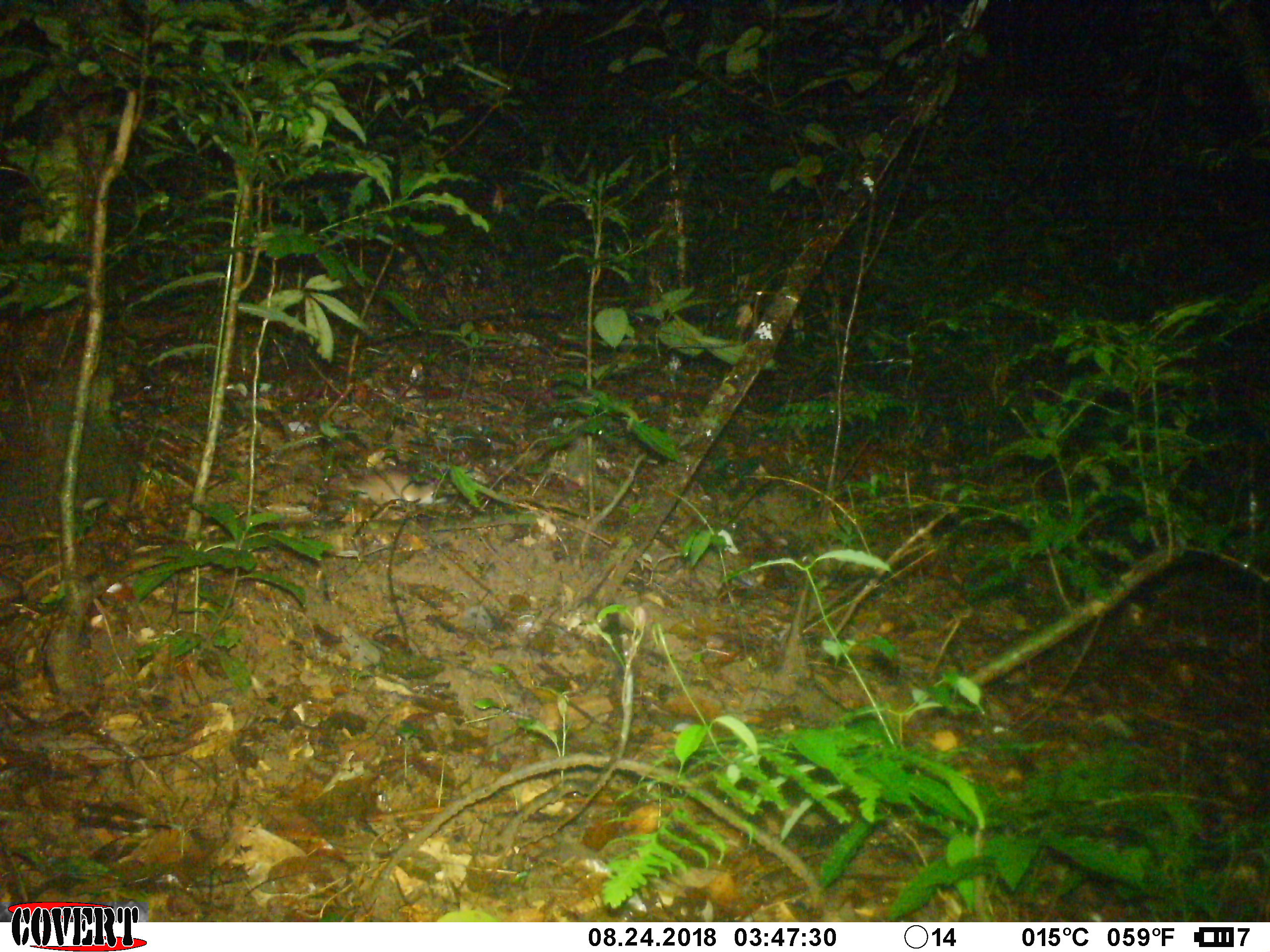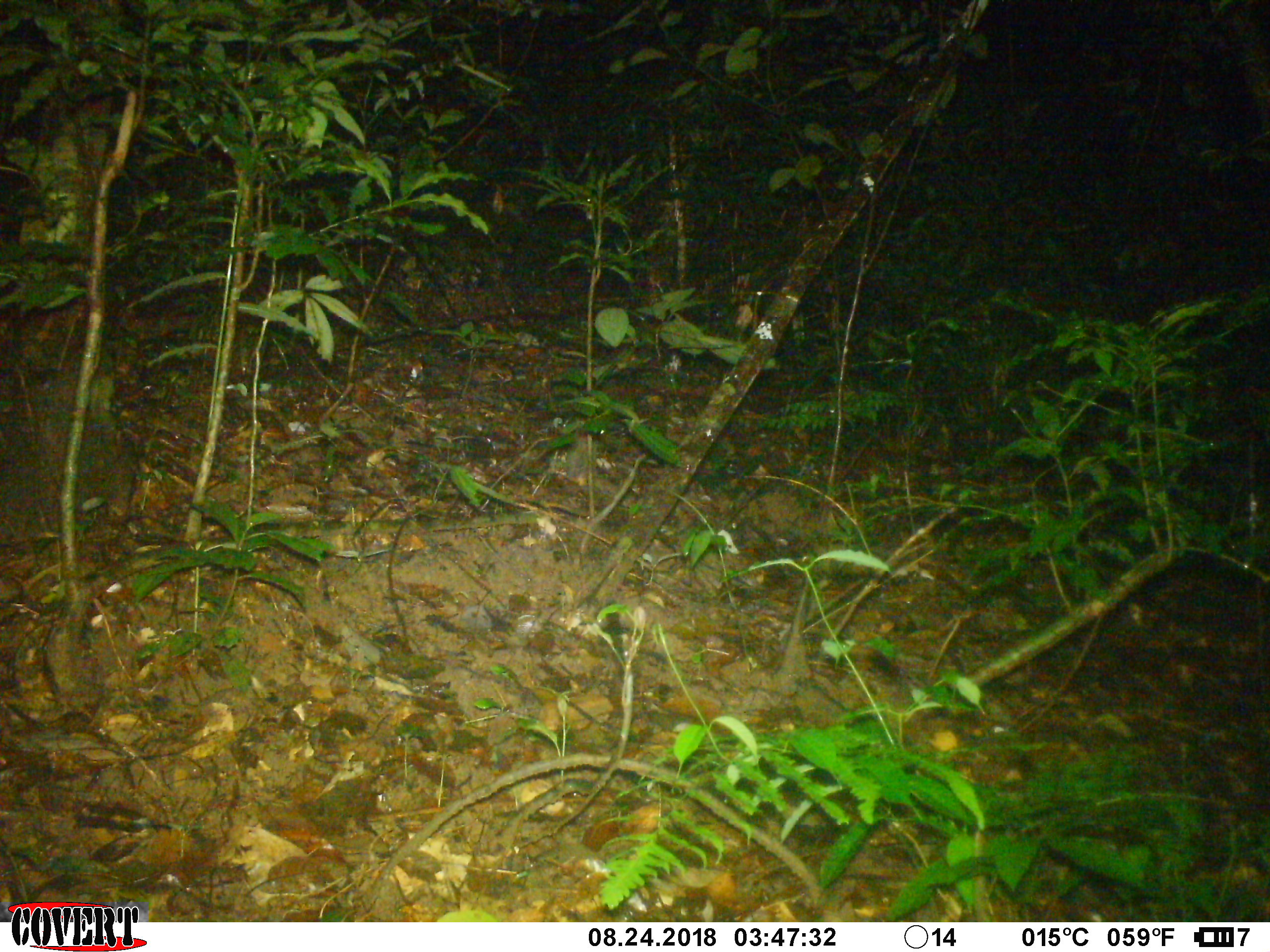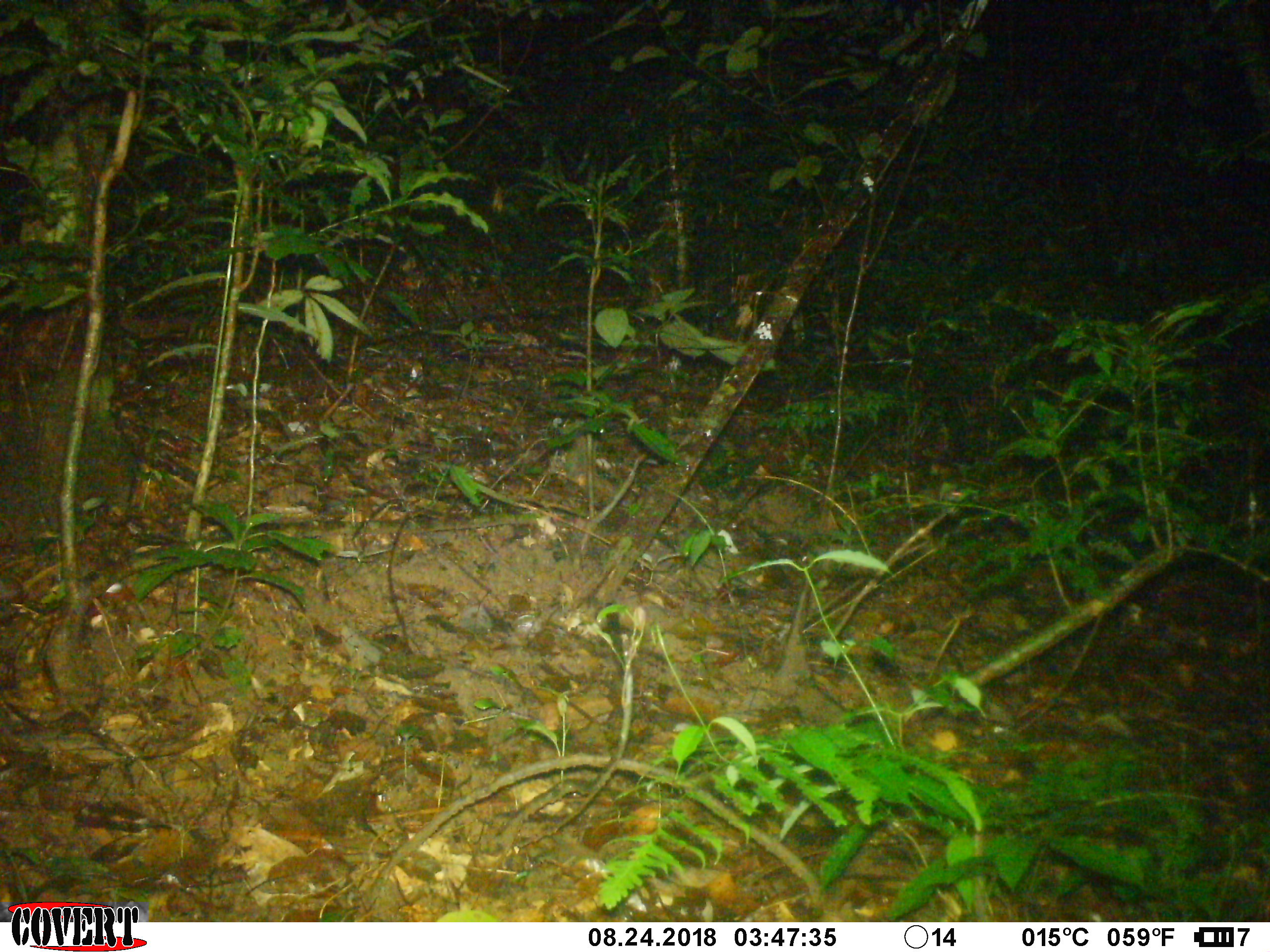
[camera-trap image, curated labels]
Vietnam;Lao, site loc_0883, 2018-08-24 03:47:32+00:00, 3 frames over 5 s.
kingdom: Animalia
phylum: Chordata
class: Mammalia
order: Rodentia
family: Muridae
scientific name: Muridae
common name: old-world mice and rats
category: unidentified murid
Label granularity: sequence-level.